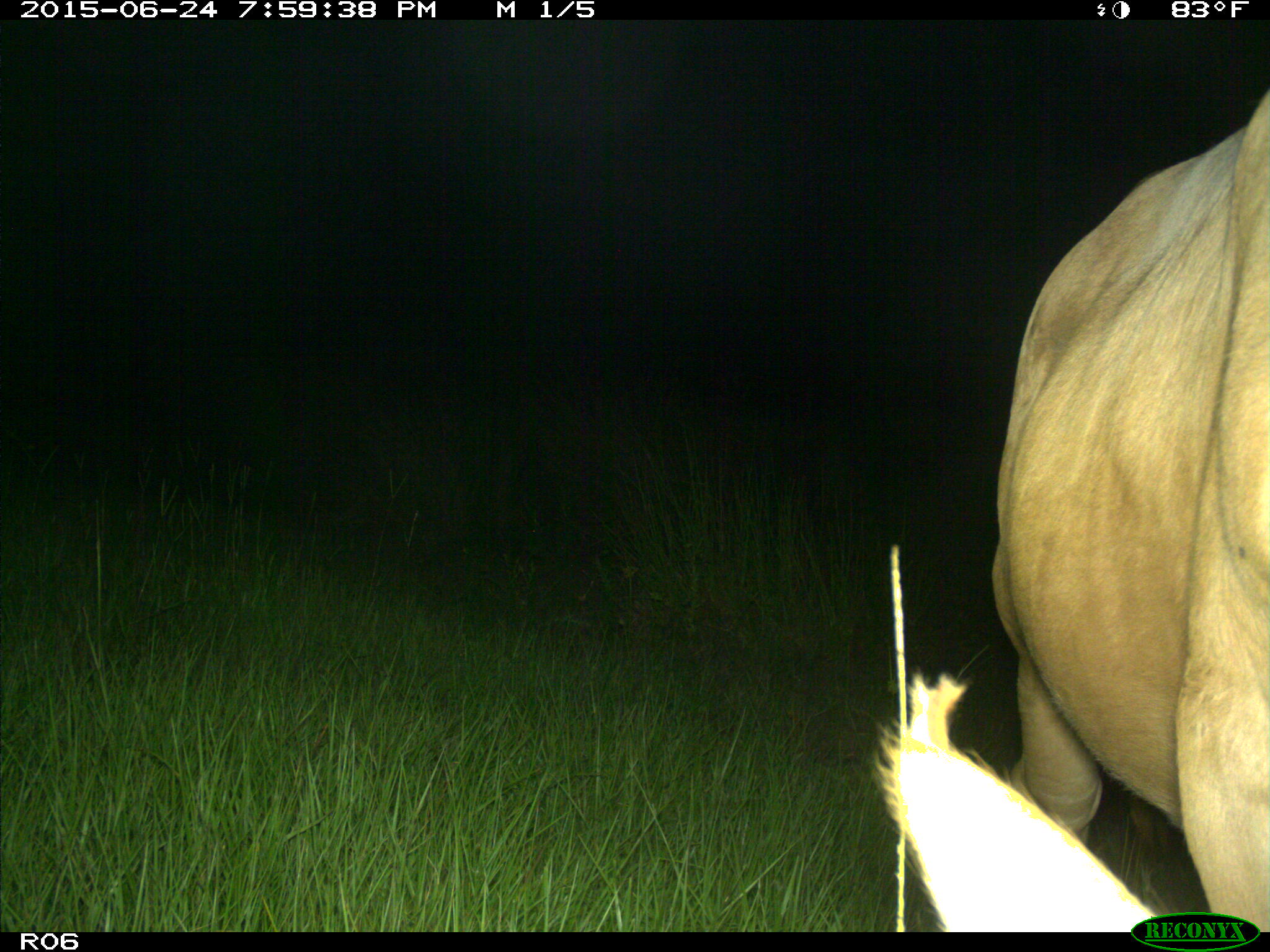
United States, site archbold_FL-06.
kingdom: Animalia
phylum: Chordata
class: Mammalia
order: Artiodactyla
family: Bovidae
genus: Bos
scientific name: Bos taurus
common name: domestic cow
Bos taurus (domestic cow).